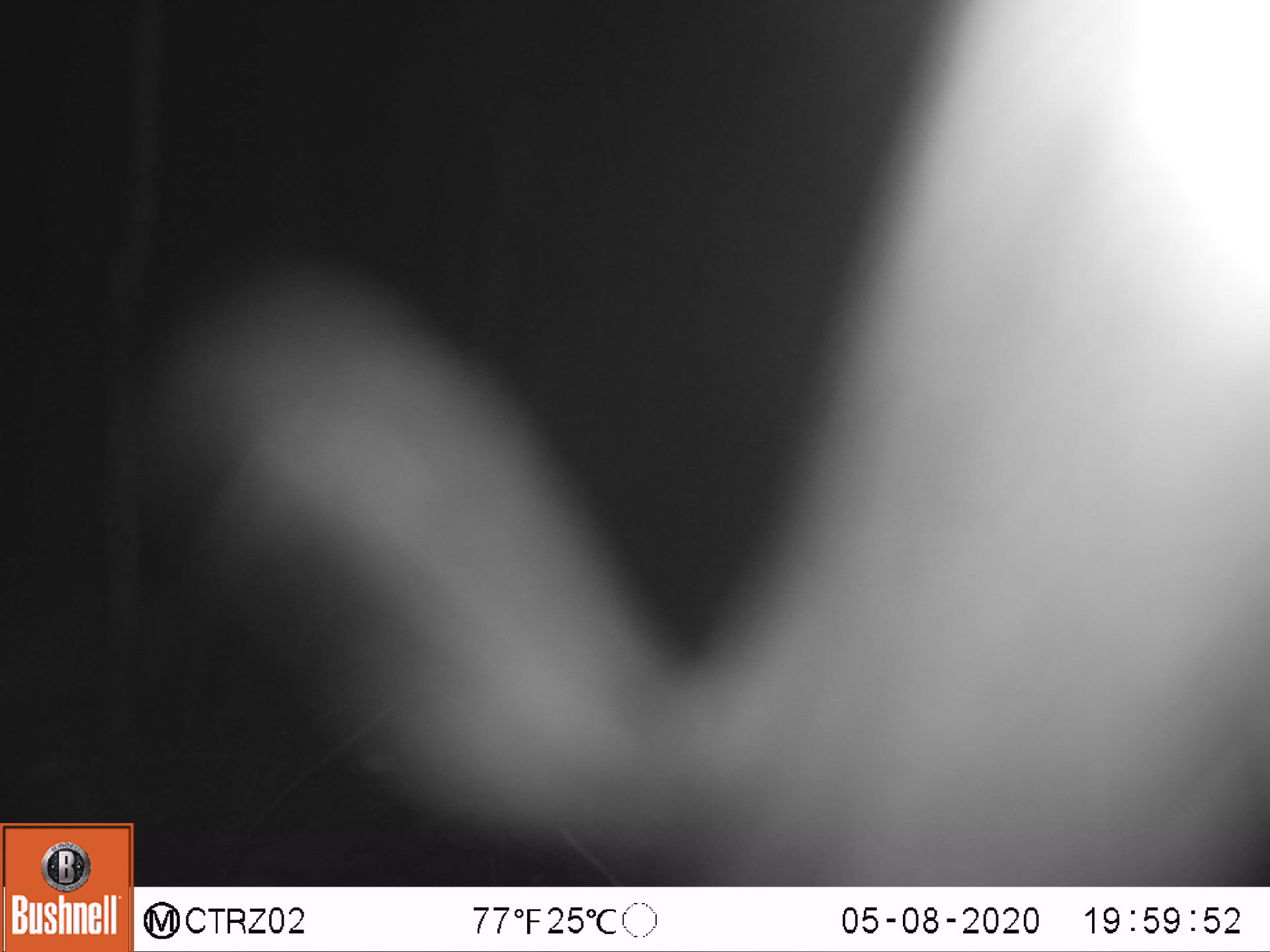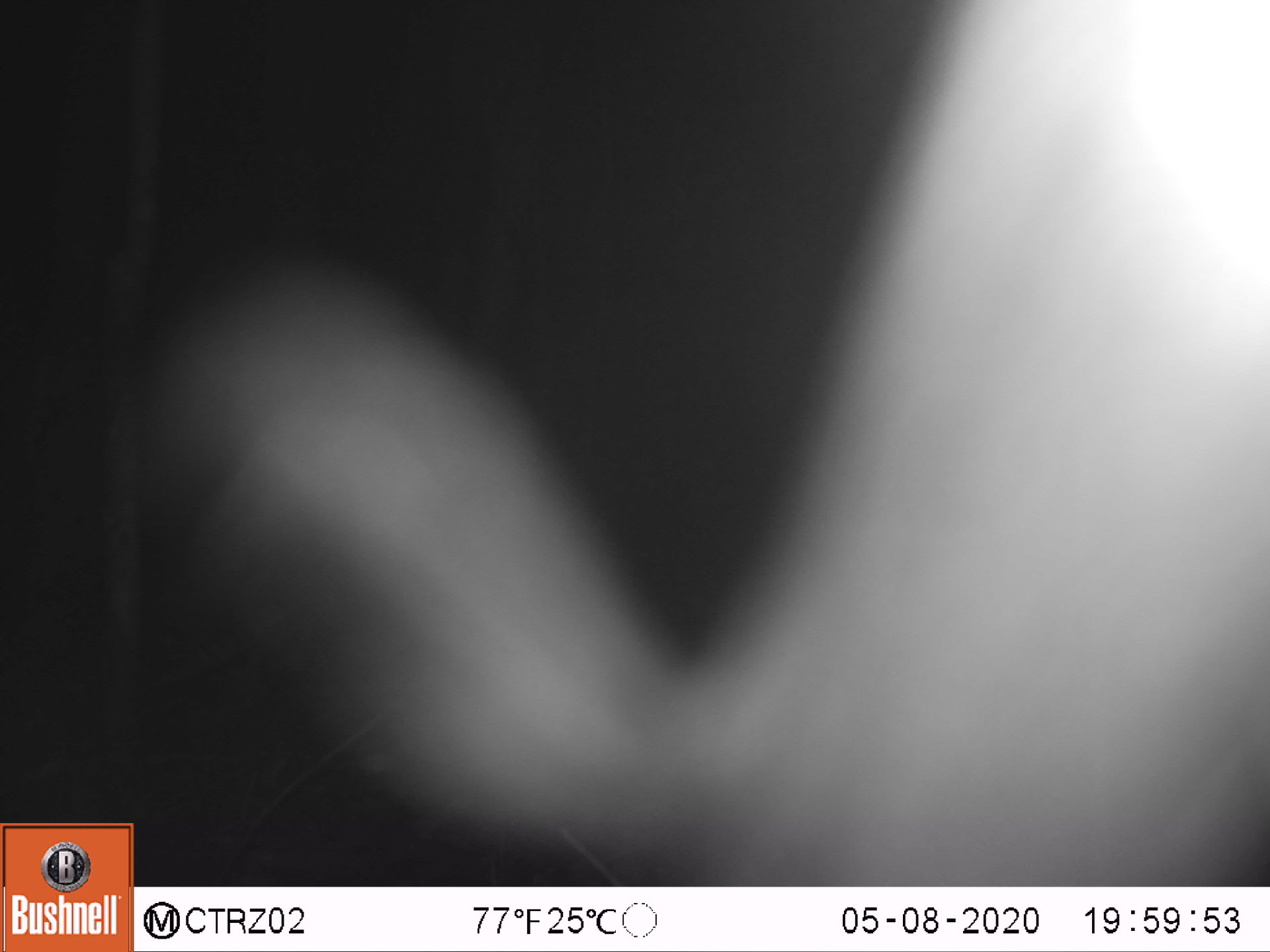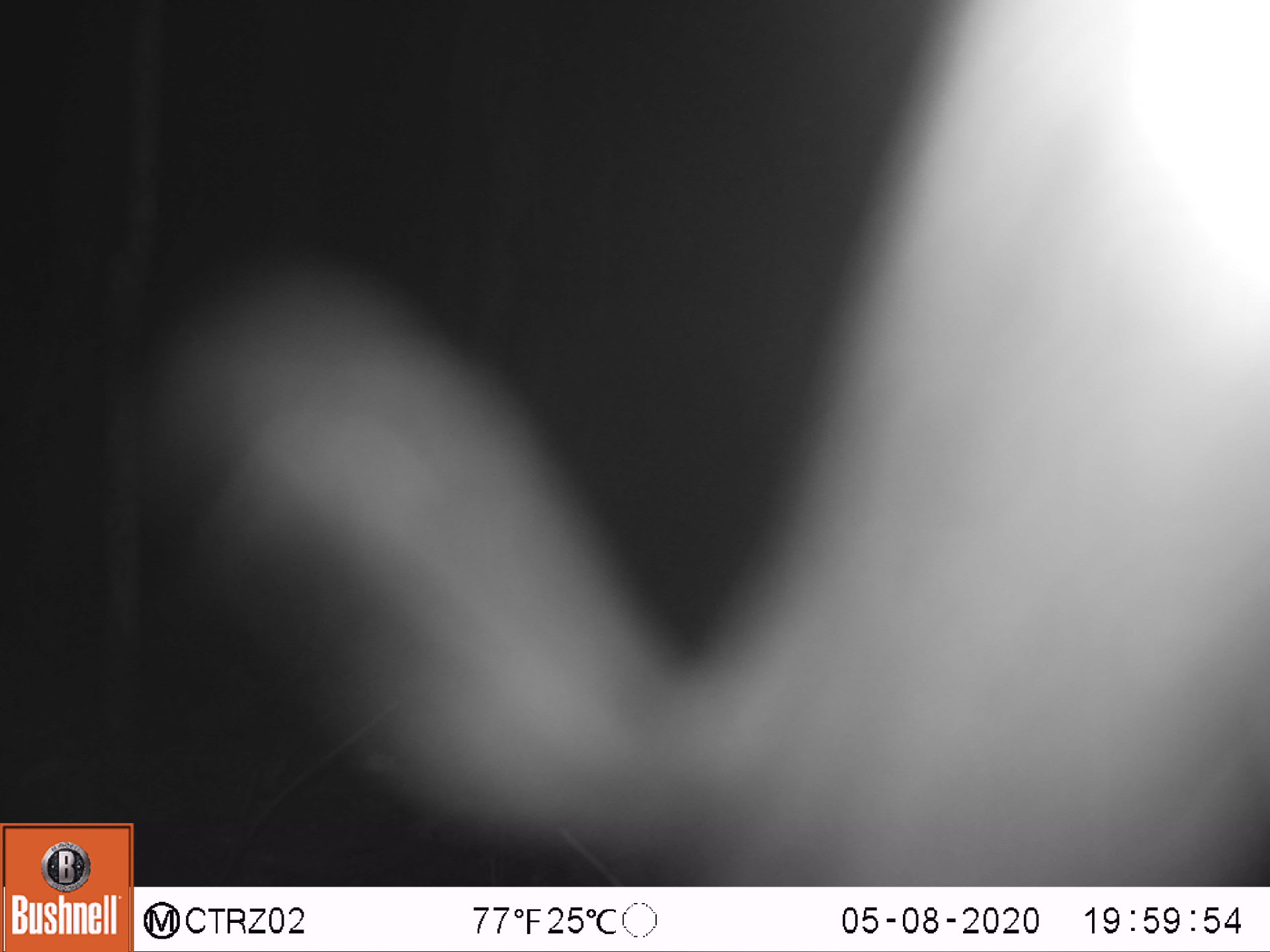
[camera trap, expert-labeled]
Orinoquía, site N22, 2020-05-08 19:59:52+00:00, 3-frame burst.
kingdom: Animalia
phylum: Chordata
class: Mammalia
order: Cingulata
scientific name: Cingulata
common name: armadillo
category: unknown armadillo